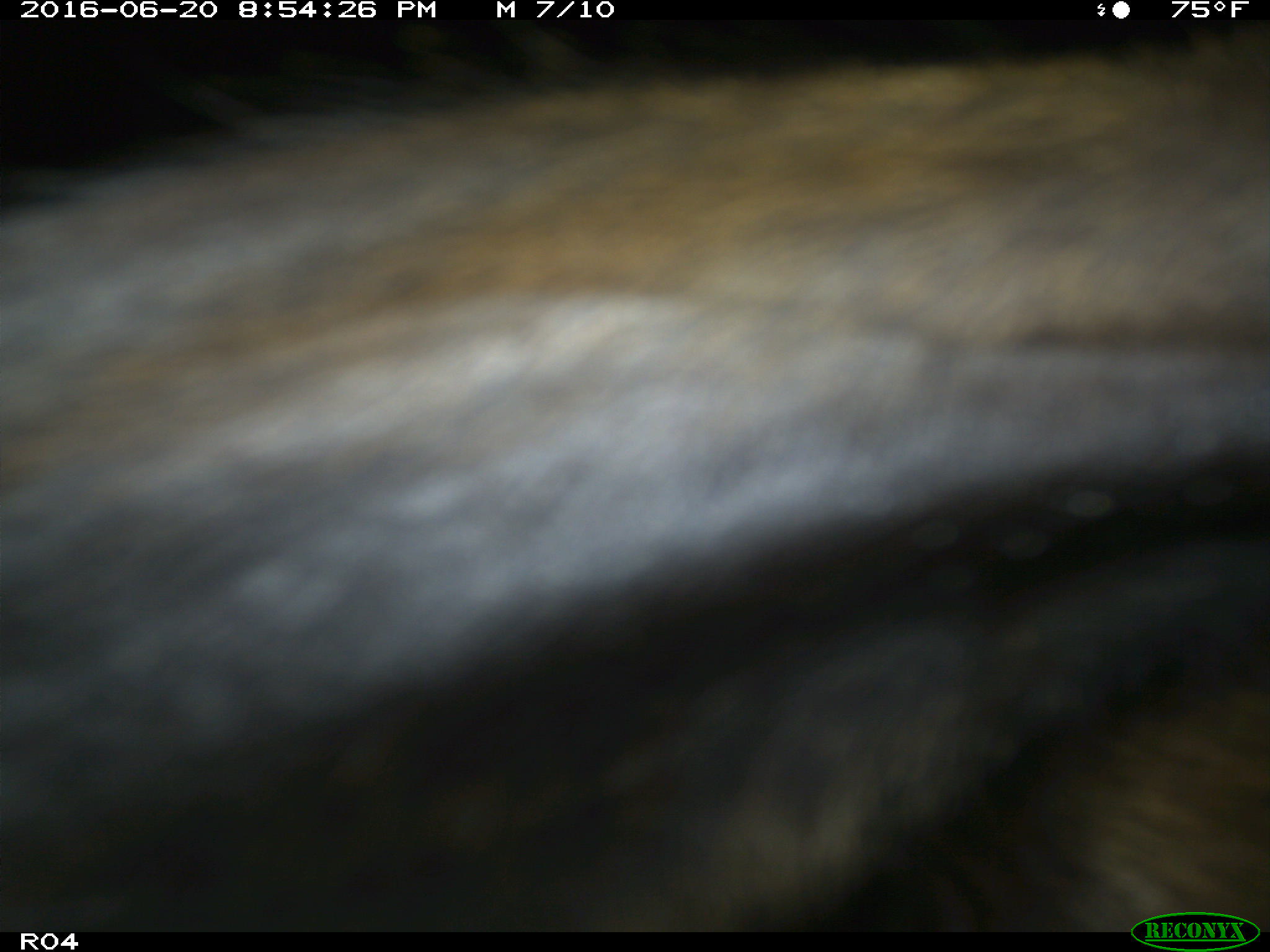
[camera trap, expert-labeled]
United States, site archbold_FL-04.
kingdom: Animalia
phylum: Chordata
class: Mammalia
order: Artiodactyla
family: Bovidae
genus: Bos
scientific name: Bos taurus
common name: domestic cow